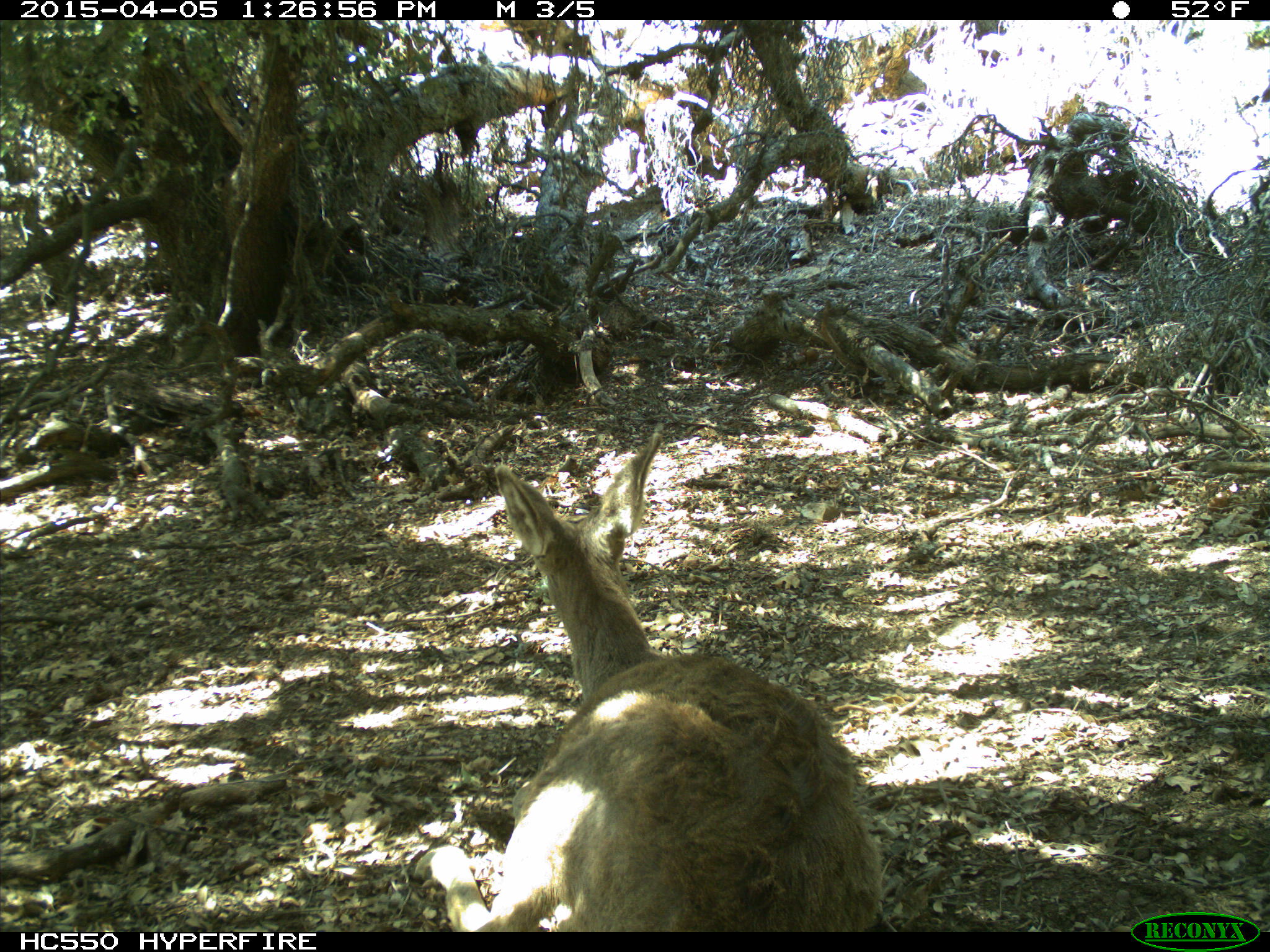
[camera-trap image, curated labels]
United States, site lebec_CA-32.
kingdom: Animalia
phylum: Chordata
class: Mammalia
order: Artiodactyla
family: Cervidae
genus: Odocoileus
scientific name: Odocoileus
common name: deer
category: unidentified deer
Unidentified deer (deer) (Odocoileus).